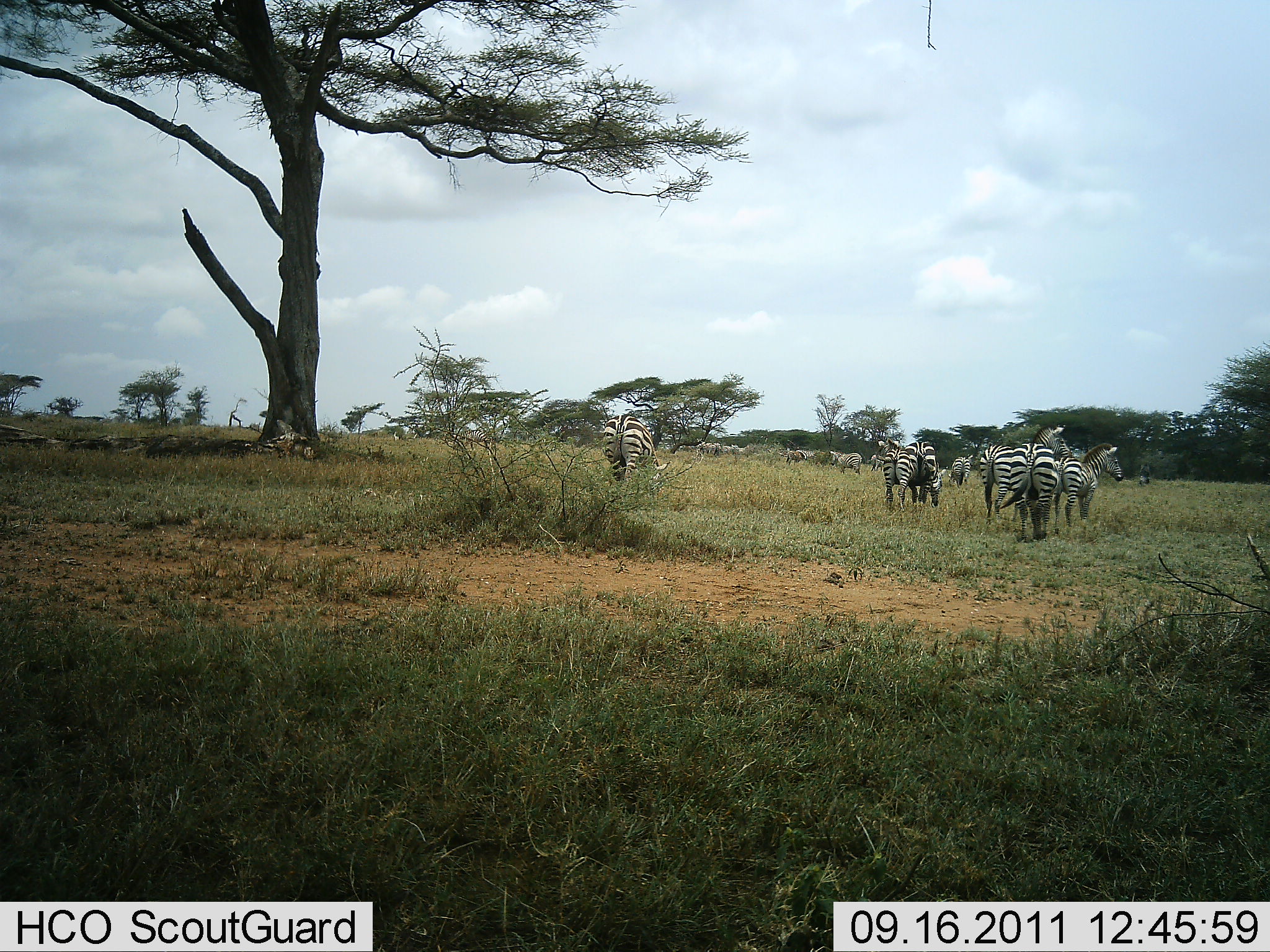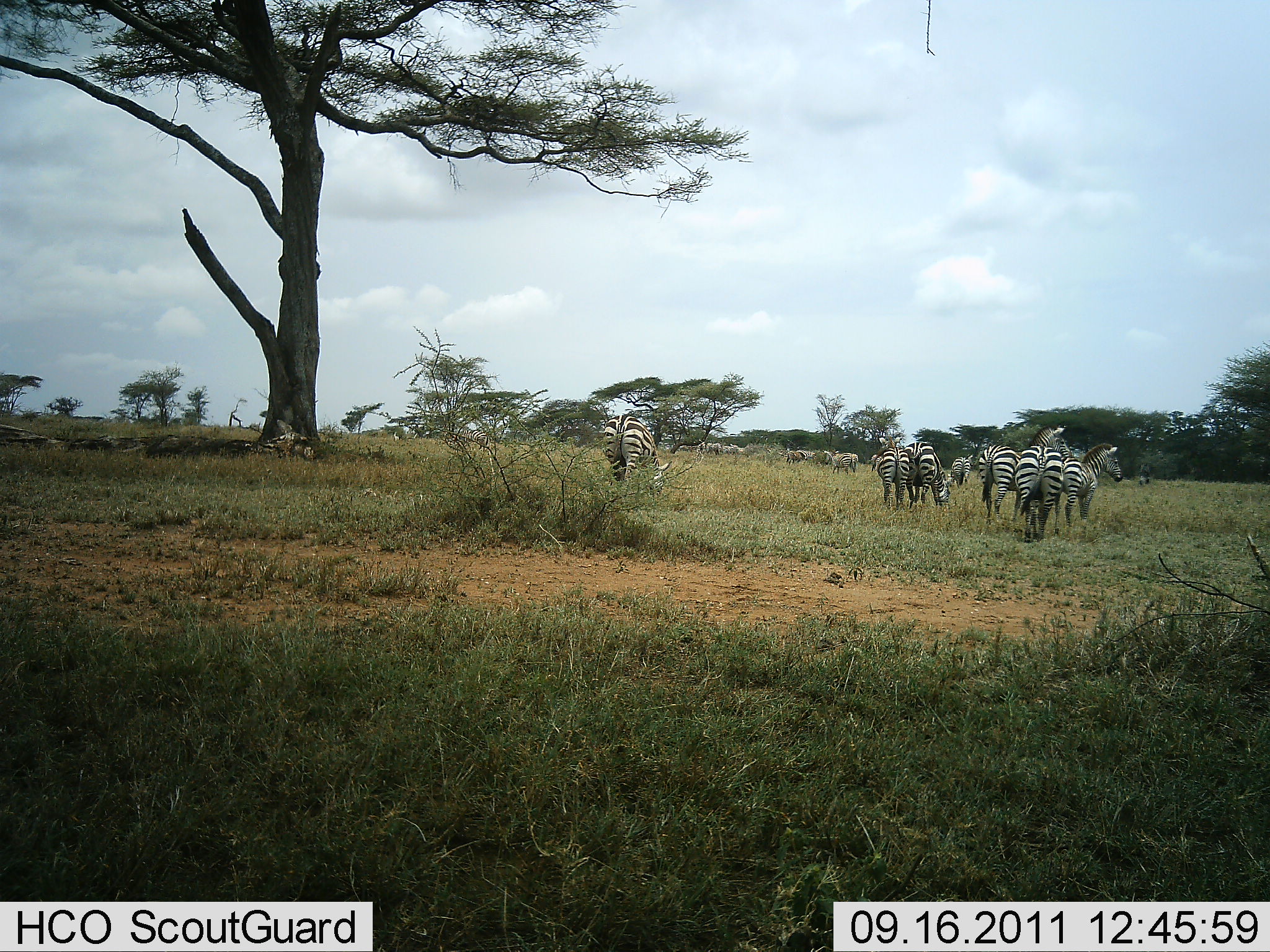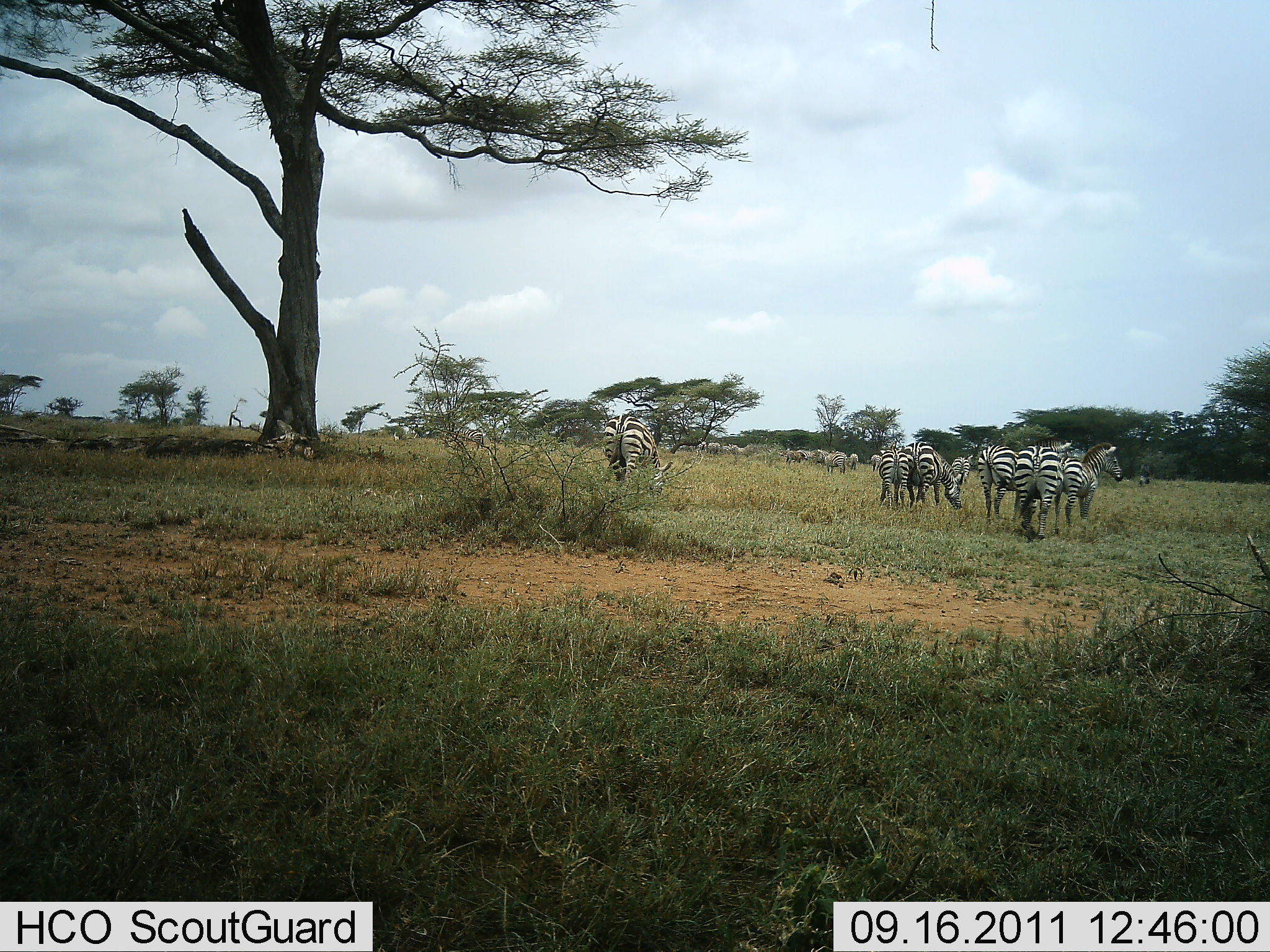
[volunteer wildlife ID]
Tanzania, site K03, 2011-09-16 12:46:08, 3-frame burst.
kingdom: Animalia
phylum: Chordata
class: Mammalia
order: Perissodactyla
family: Equidae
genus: Equus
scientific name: Equus quagga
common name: plains zebra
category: zebra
Zebra (plains zebra) (Equus quagga), count 11-50. Behavior (volunteer vote fractions): standing 77%, resting 8%, moving 31%, interacting 15%. Young present (vote fraction): 0%. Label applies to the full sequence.